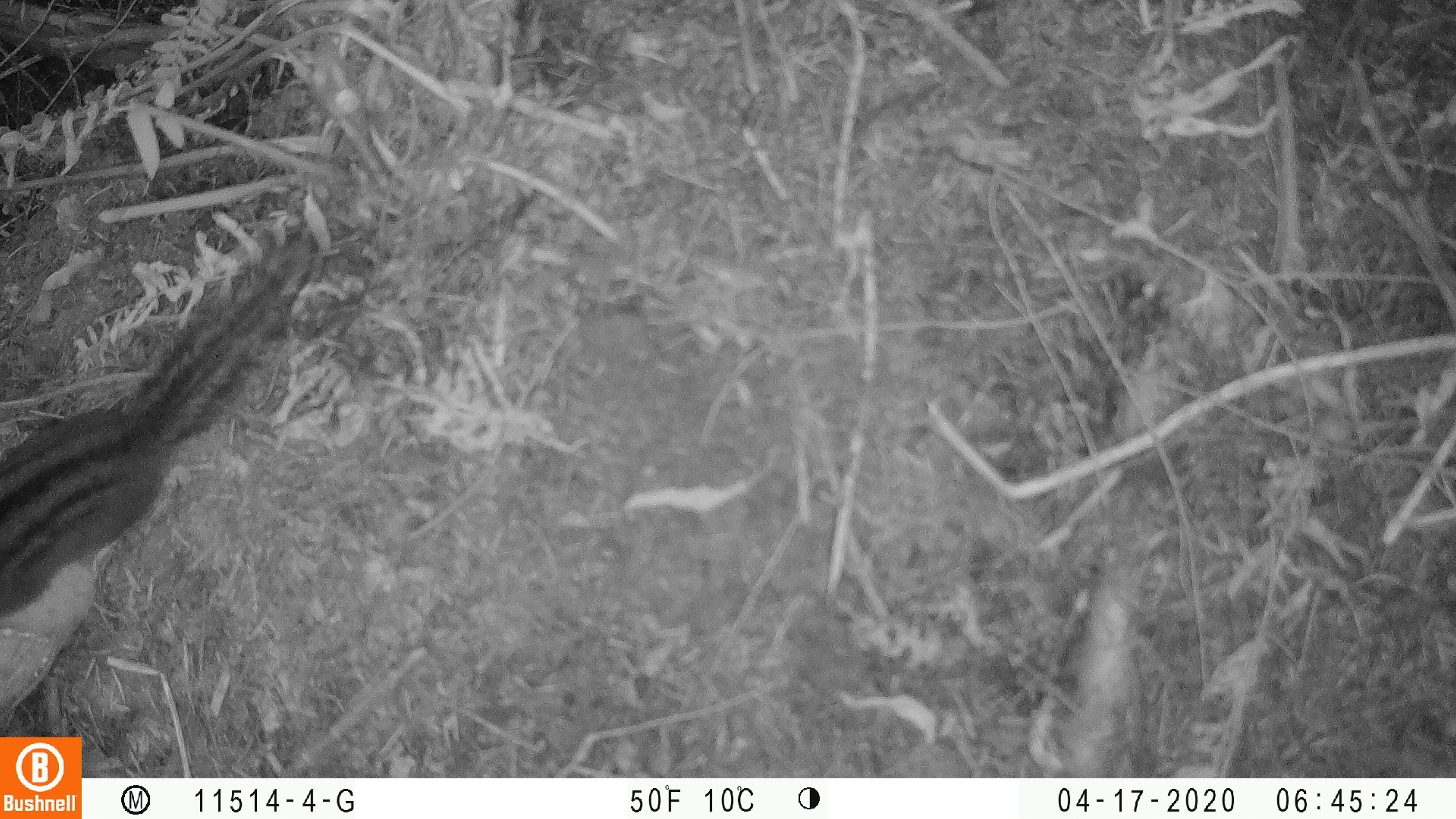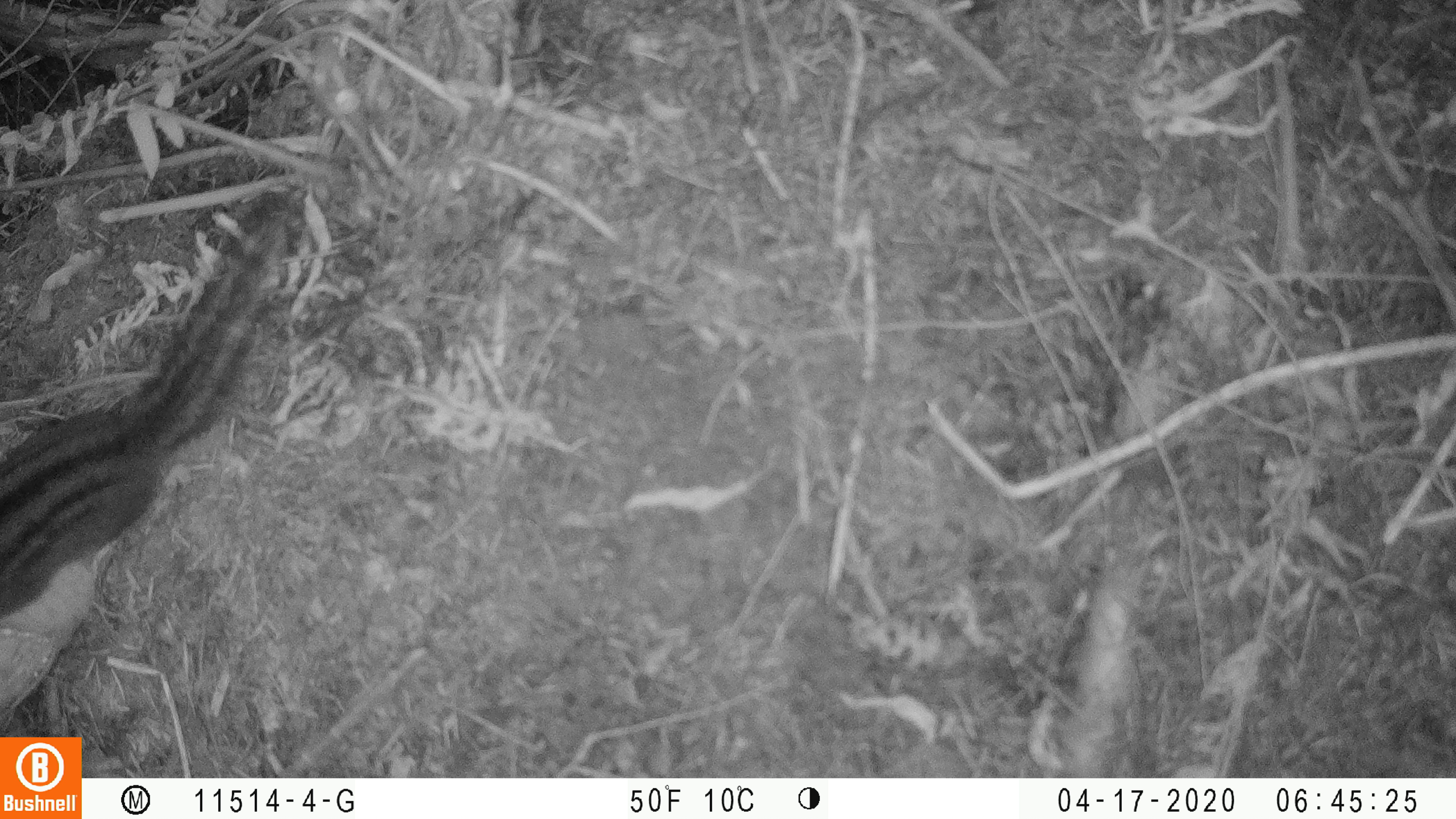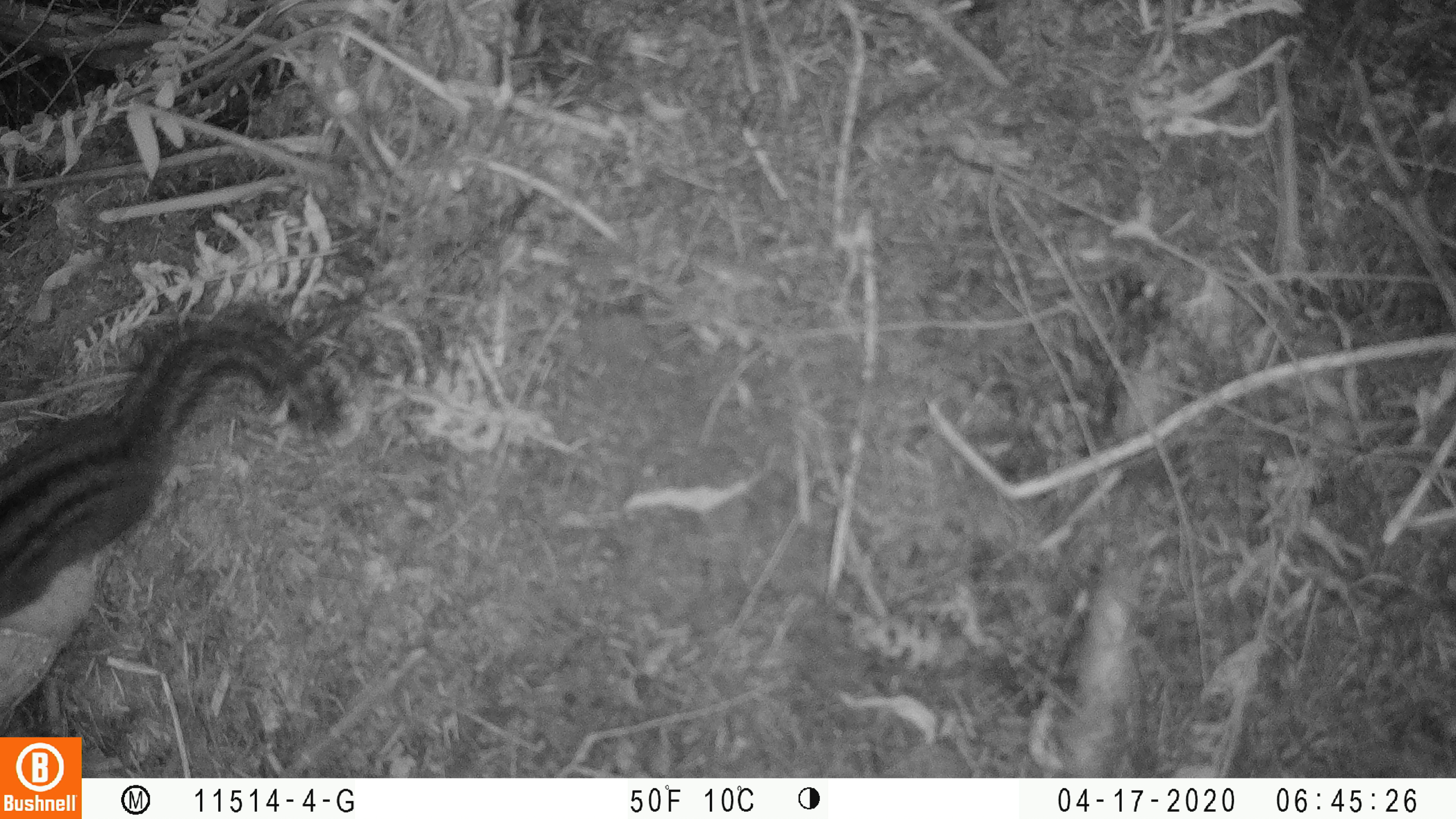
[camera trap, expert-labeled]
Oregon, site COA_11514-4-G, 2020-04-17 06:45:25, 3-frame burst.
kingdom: Animalia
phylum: Chordata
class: Mammalia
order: Rodentia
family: Sciuridae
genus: Neotamias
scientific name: Neotamias townsendii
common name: townsend's chipmunk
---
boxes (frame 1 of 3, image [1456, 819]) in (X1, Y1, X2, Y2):
townsend's chipmunk: (0, 232, 325, 622)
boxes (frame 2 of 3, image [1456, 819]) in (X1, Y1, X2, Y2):
townsend's chipmunk: (0, 183, 313, 619)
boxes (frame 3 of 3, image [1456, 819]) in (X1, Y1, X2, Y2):
townsend's chipmunk: (0, 279, 357, 620)